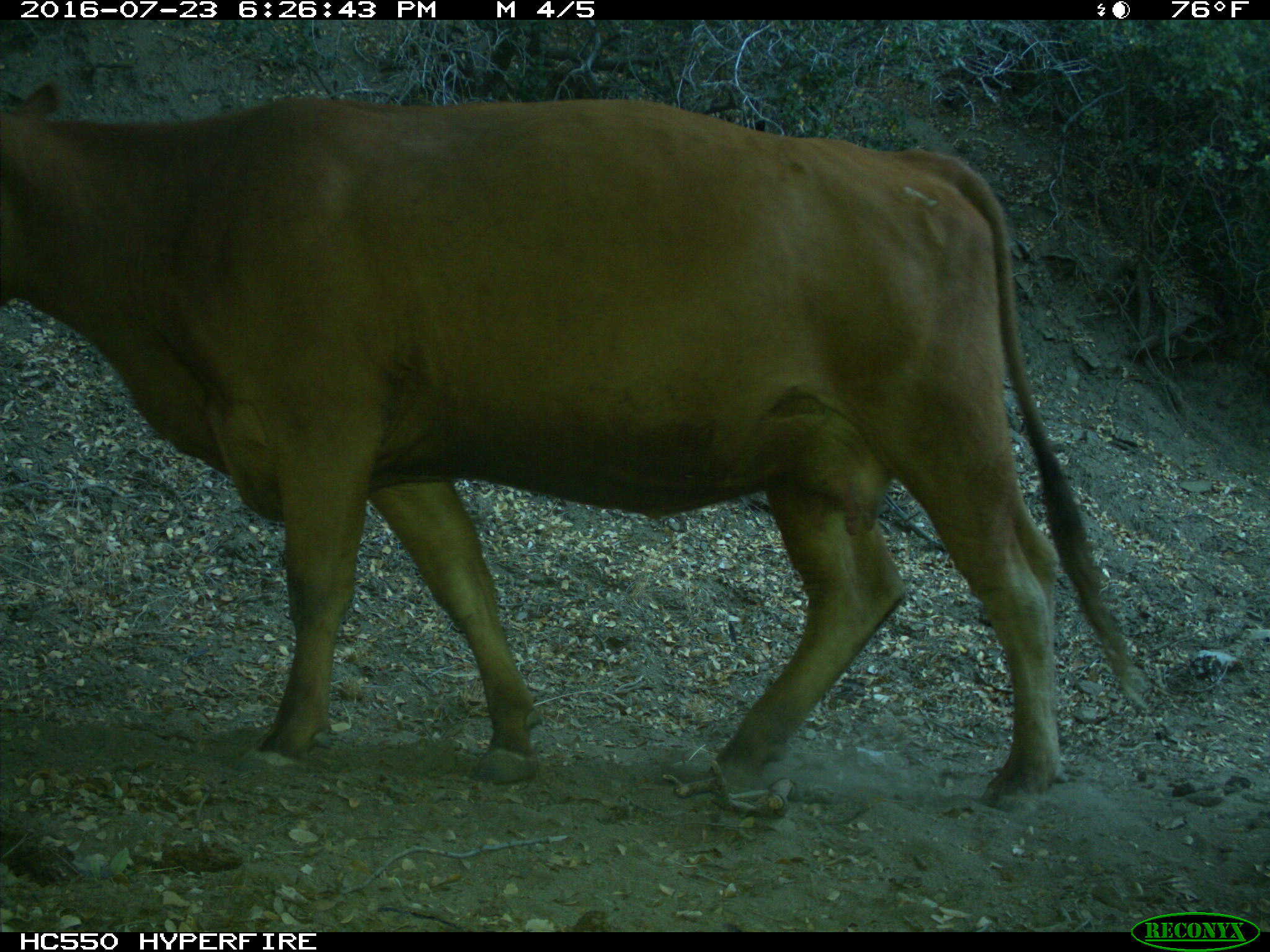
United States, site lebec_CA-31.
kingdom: Animalia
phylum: Chordata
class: Mammalia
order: Artiodactyla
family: Bovidae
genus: Bos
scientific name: Bos taurus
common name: domestic cow